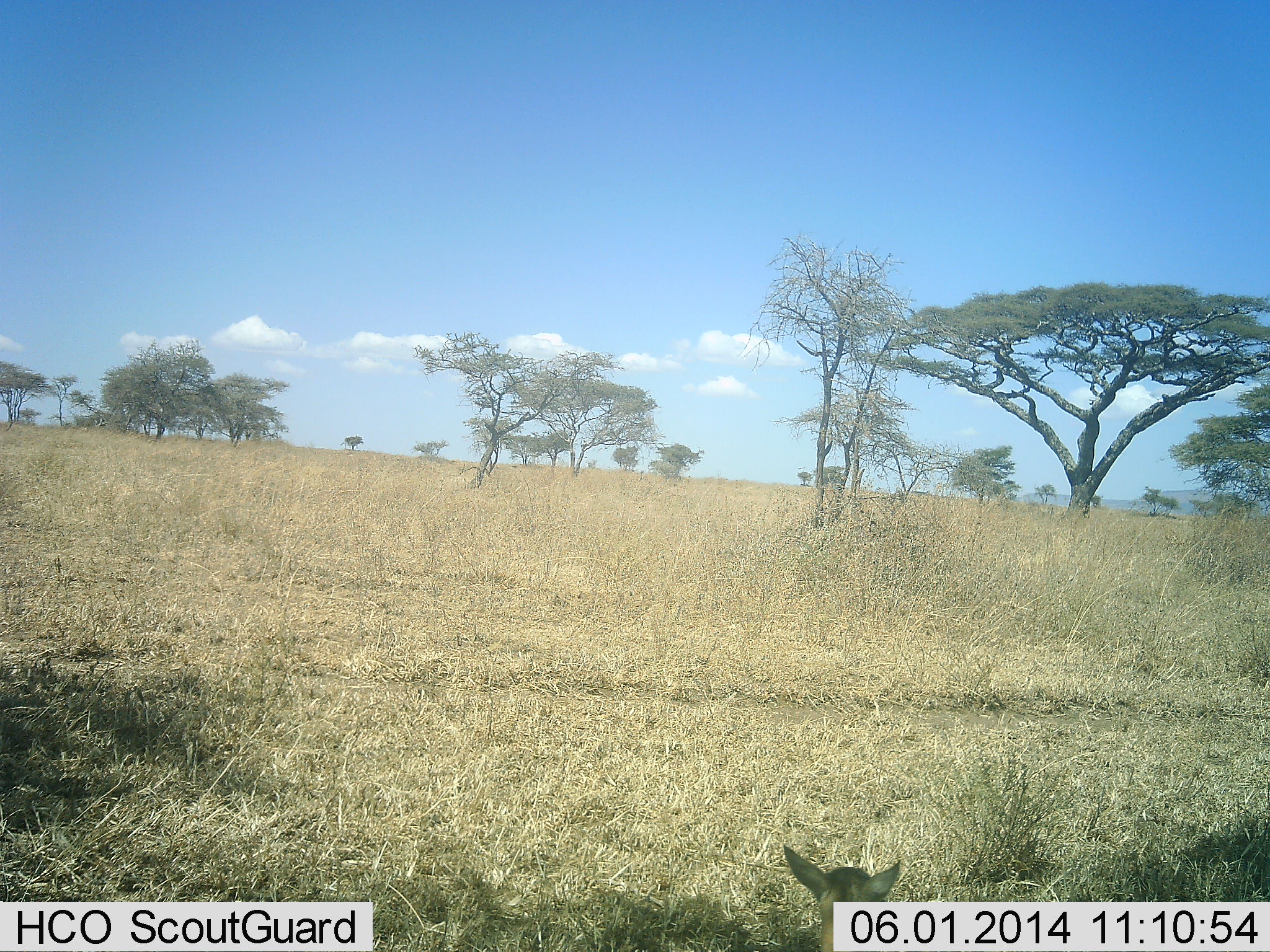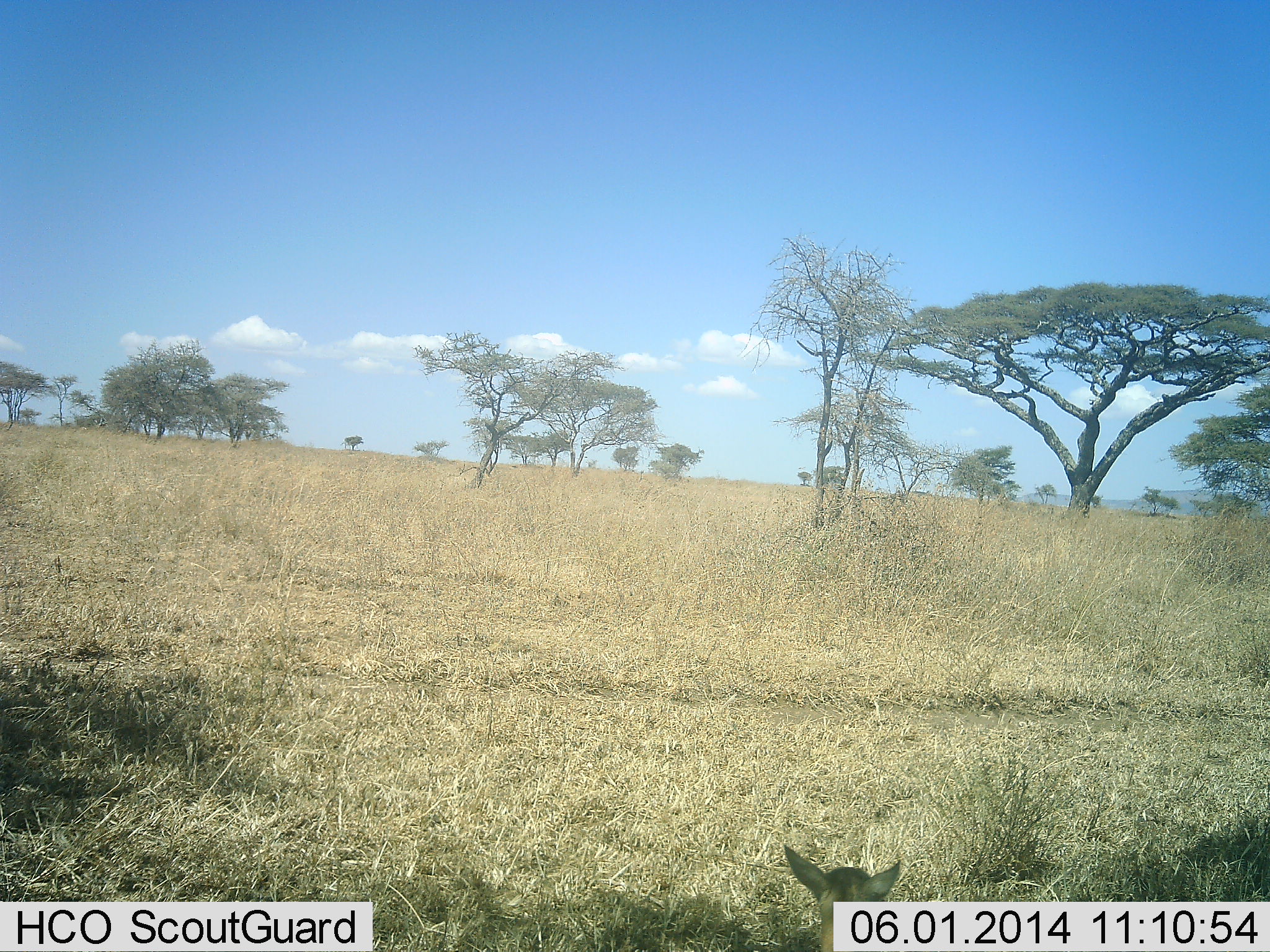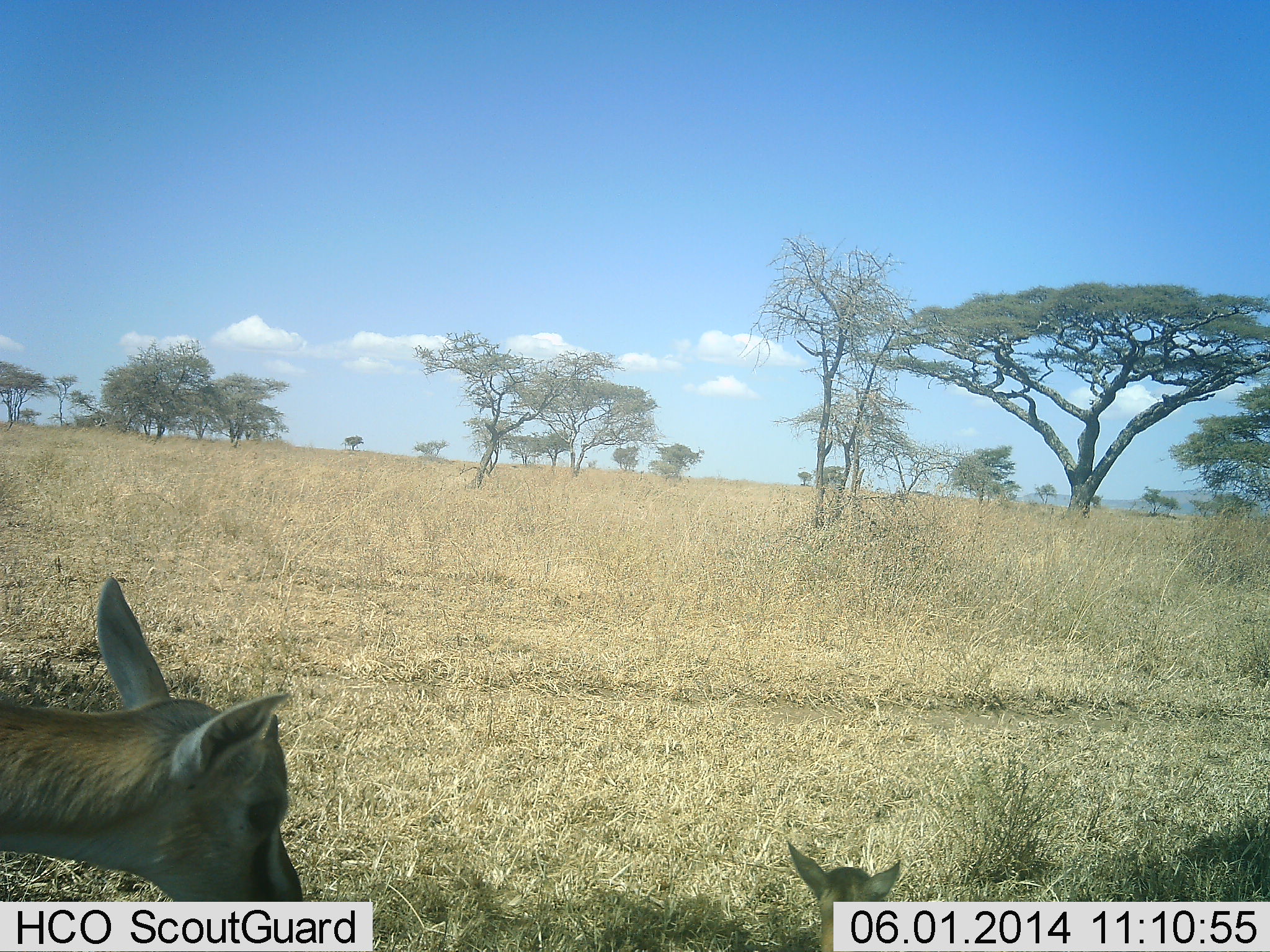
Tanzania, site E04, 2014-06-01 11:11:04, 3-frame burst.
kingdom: Animalia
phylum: Chordata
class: Mammalia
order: Artiodactyla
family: Bovidae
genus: Eudorcas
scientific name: Eudorcas thomsonii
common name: thomson's gazelle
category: gazellethomsons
Gazellethomsons (thomson's gazelle) (Eudorcas thomsonii), count 2. Behavior (volunteer vote fractions): standing 40%, resting 80%, moving 50%, interacting 0%. Young present (vote fraction): 70%. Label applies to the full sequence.